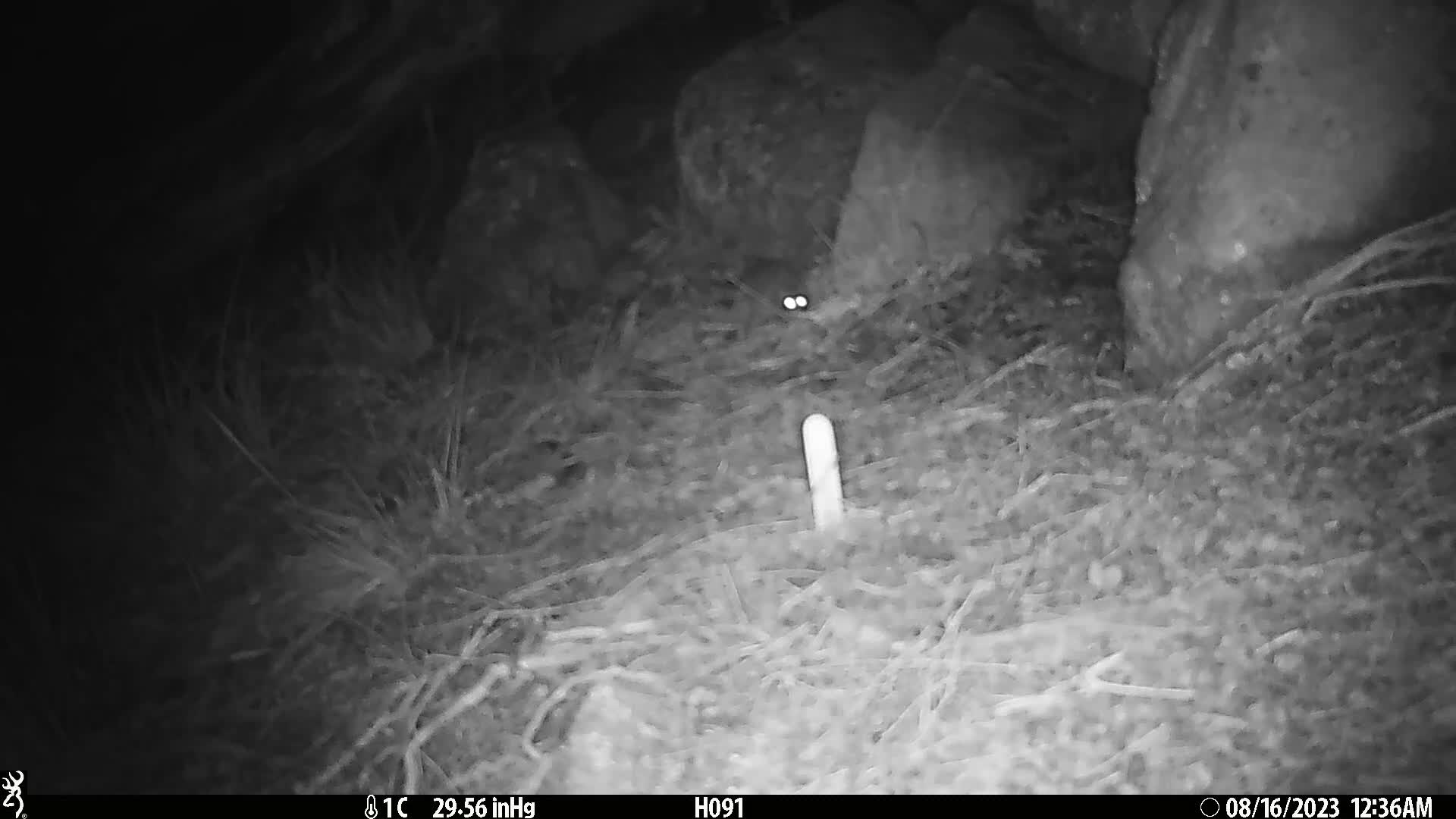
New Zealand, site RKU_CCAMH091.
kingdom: Animalia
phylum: Chordata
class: Mammalia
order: Rodentia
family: Muridae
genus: Rattus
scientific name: Rattus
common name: rat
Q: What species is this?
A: Rat (Rattus).